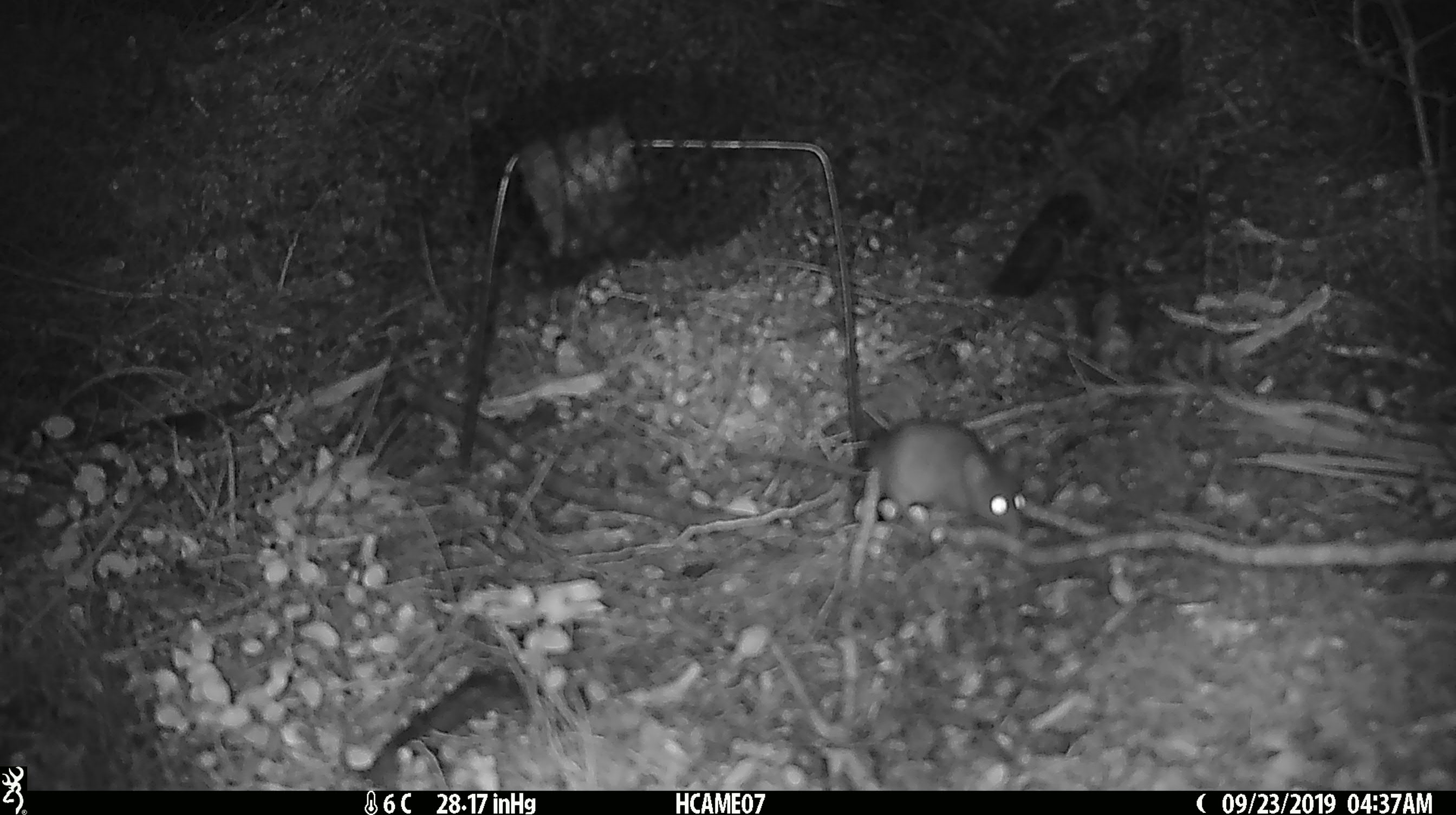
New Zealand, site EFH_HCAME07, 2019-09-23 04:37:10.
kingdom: Animalia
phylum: Chordata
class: Mammalia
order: Rodentia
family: Muridae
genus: Mus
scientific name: Mus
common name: mouse